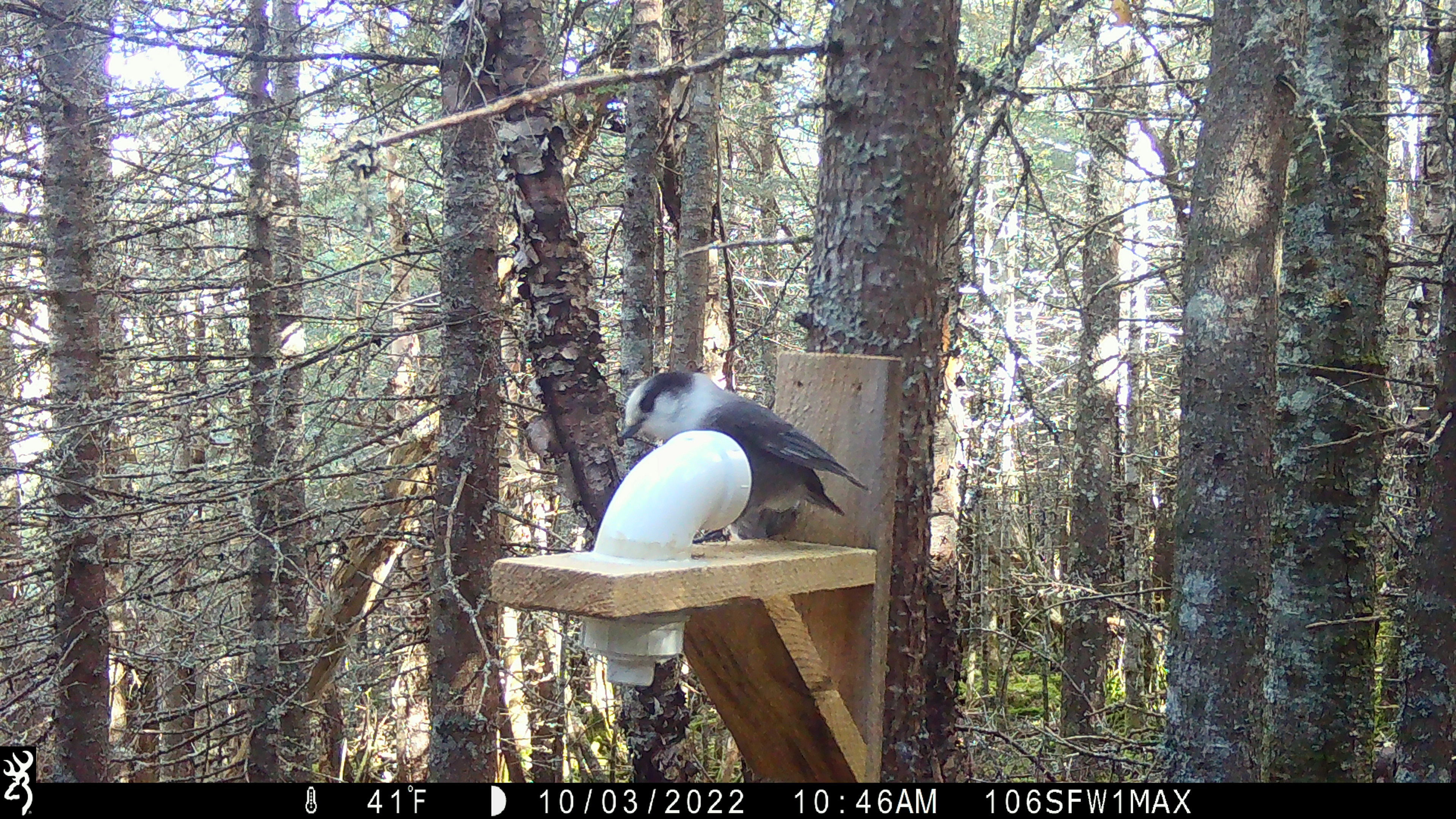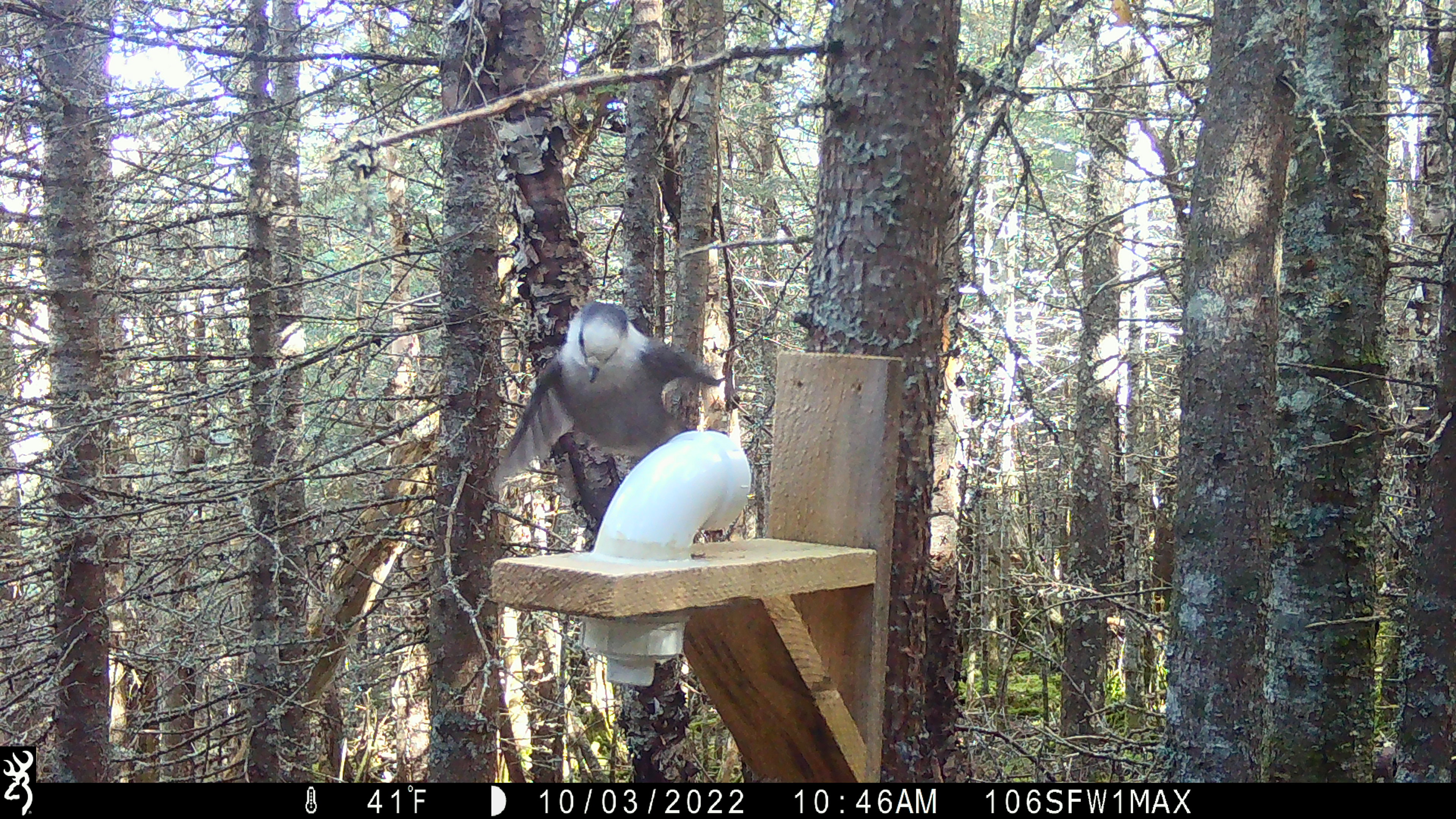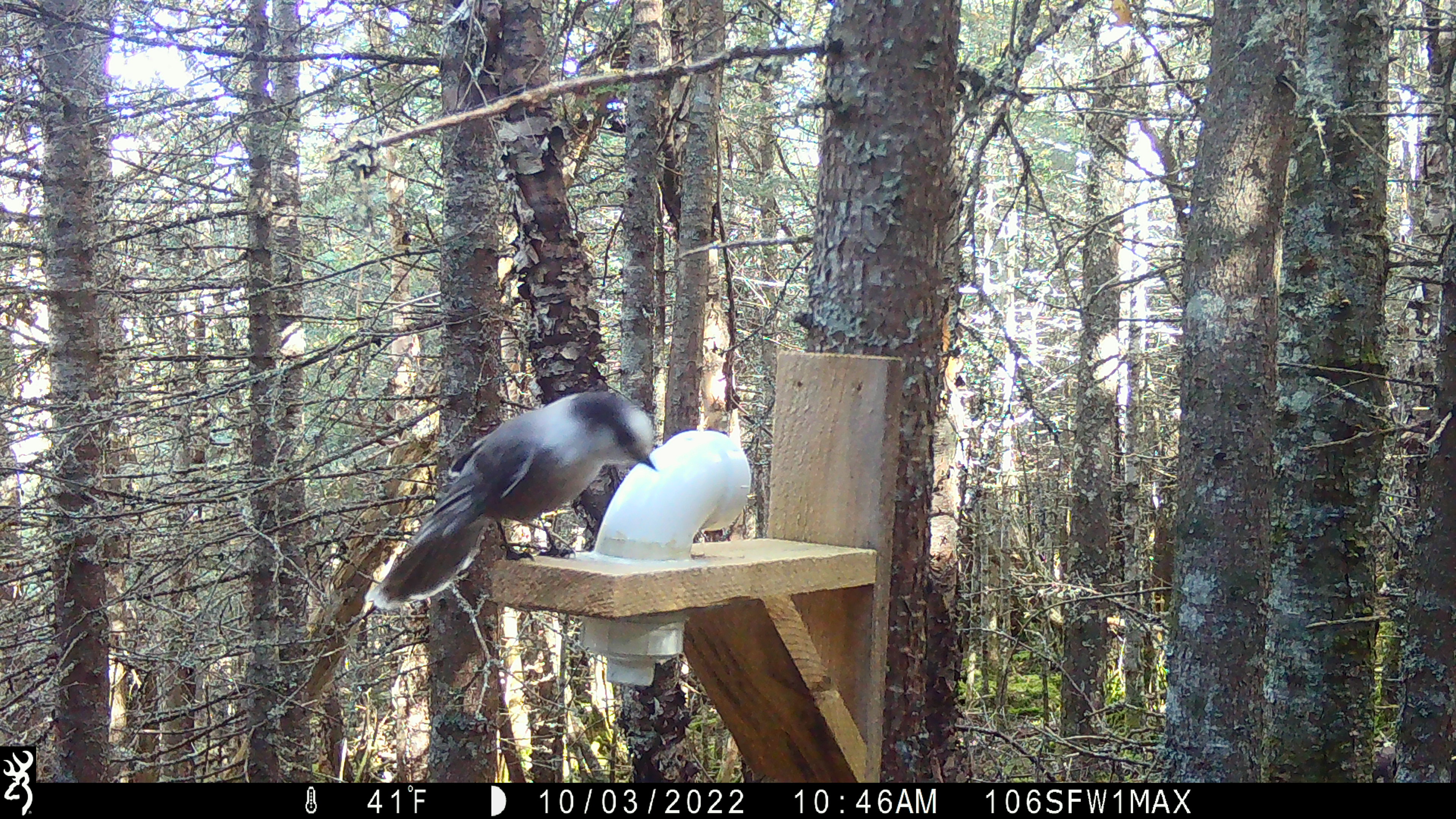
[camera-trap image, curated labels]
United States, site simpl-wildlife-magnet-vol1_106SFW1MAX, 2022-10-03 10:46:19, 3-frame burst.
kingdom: Animalia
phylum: Chordata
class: Aves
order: Passeriformes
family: Corvidae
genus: Perisoreus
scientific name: Perisoreus canadensis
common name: canada jay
Canada jay (Perisoreus canadensis).